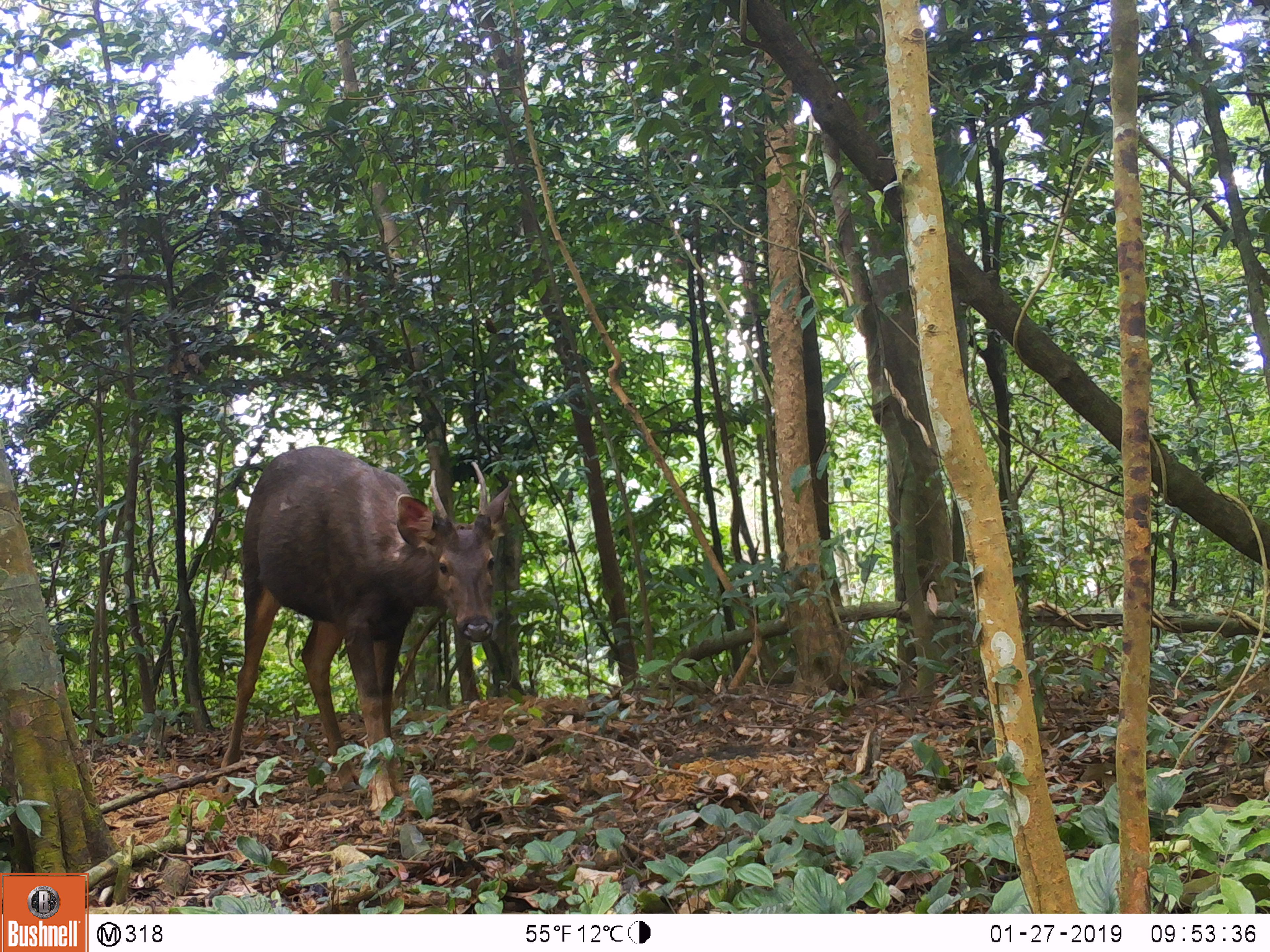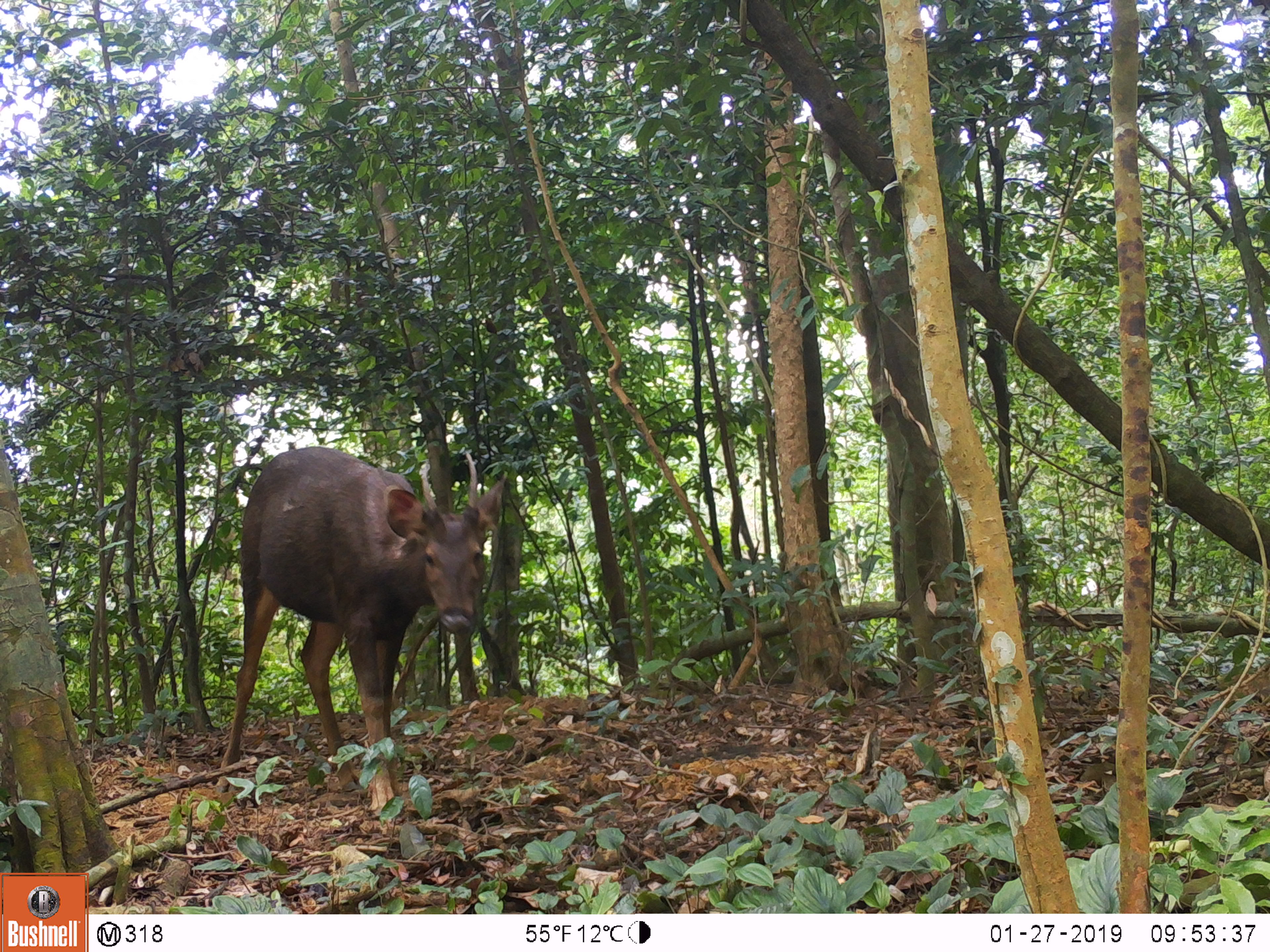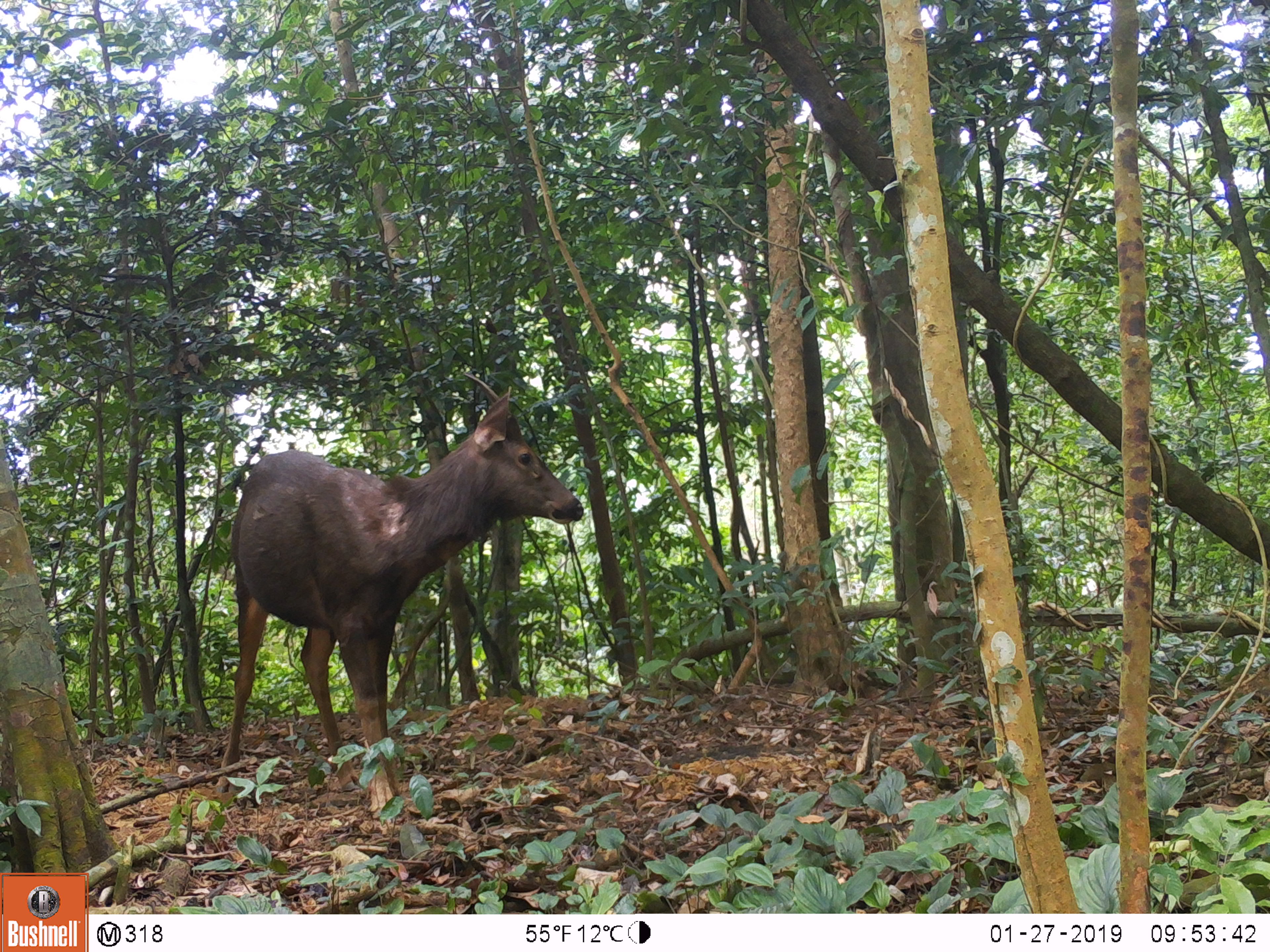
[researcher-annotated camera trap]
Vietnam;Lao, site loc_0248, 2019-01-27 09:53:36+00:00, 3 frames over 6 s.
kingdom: Animalia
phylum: Chordata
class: Mammalia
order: Artiodactyla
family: Cervidae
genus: Rusa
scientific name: Rusa unicolor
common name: sambar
Sambar (Rusa unicolor). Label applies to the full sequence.